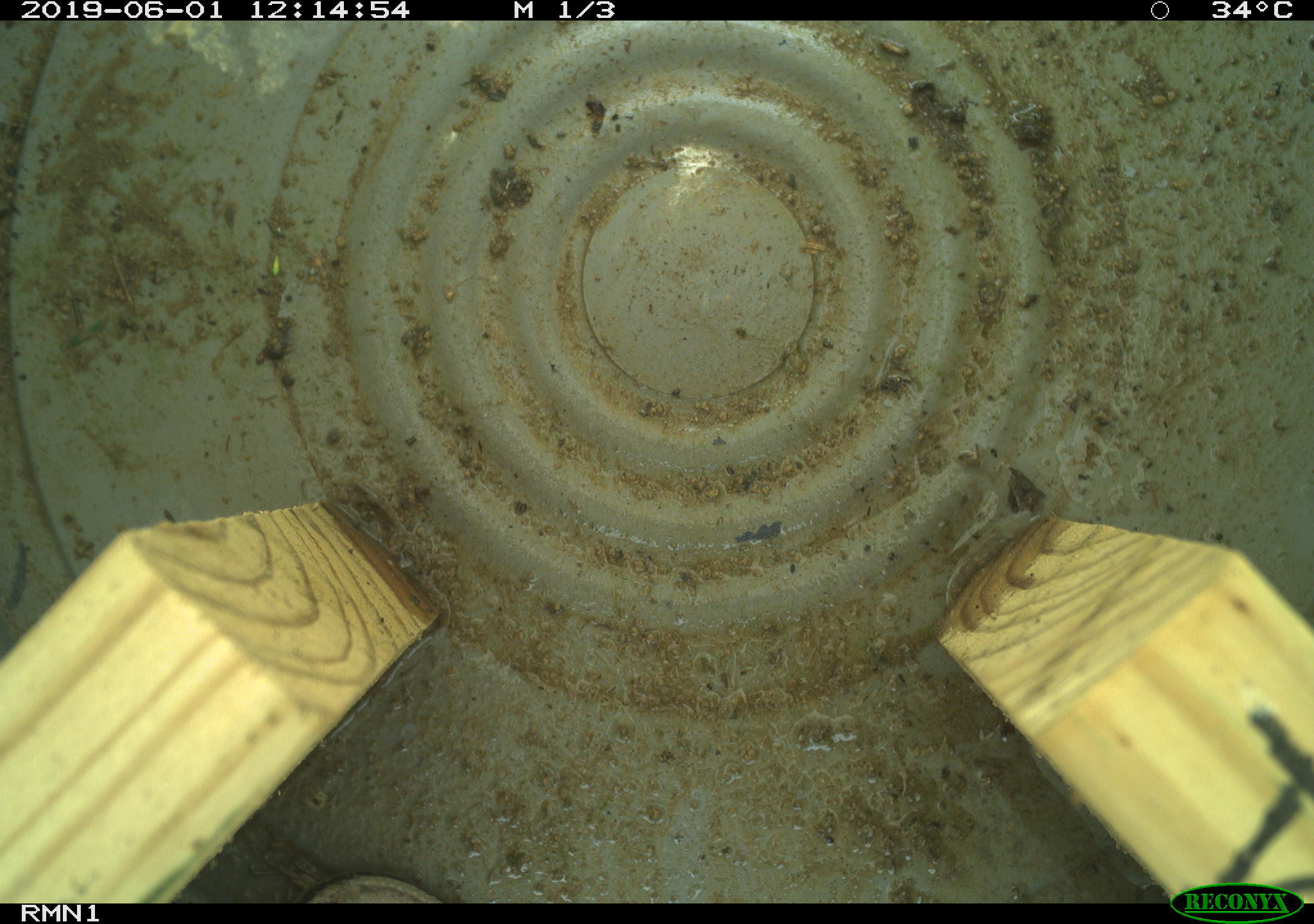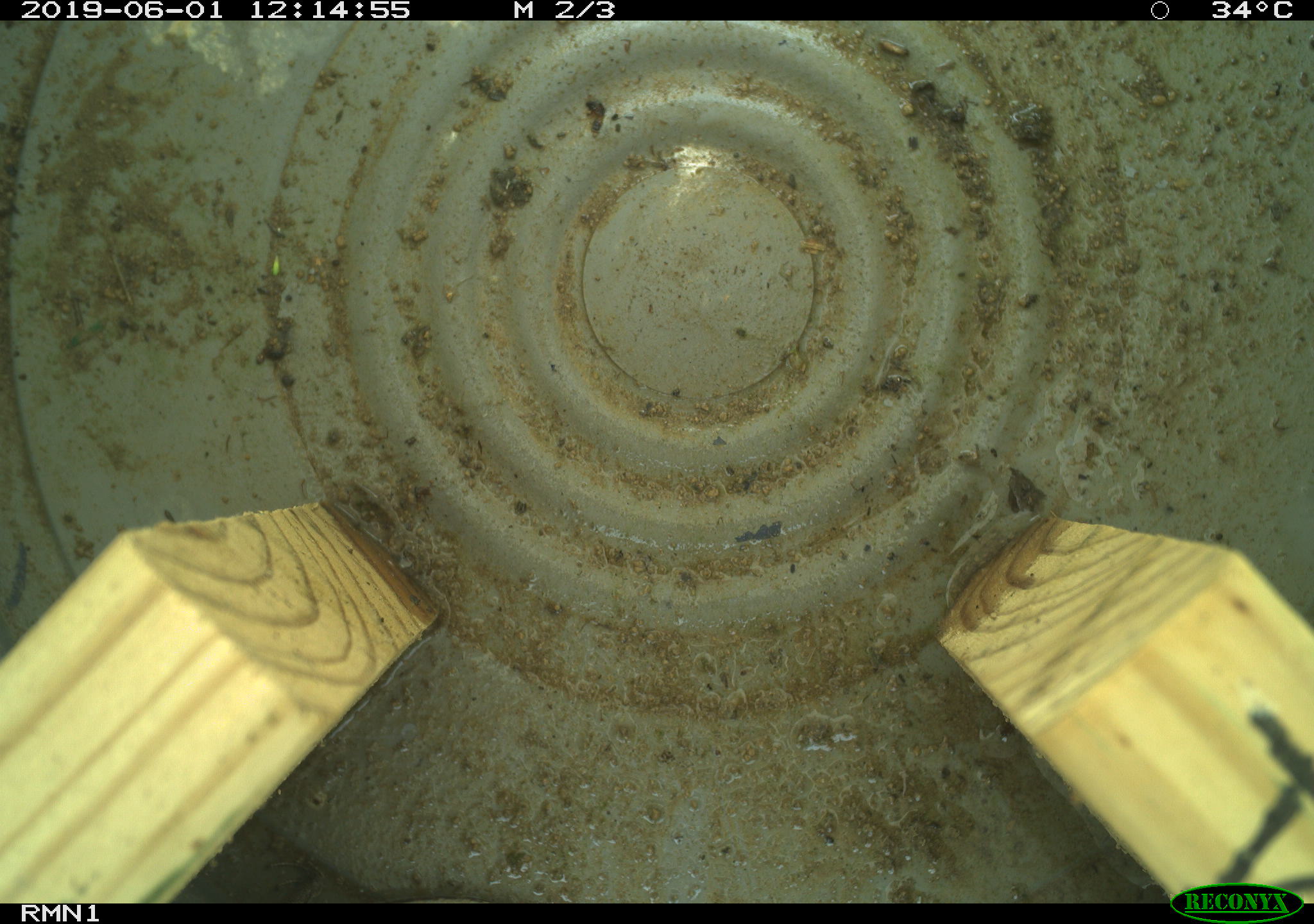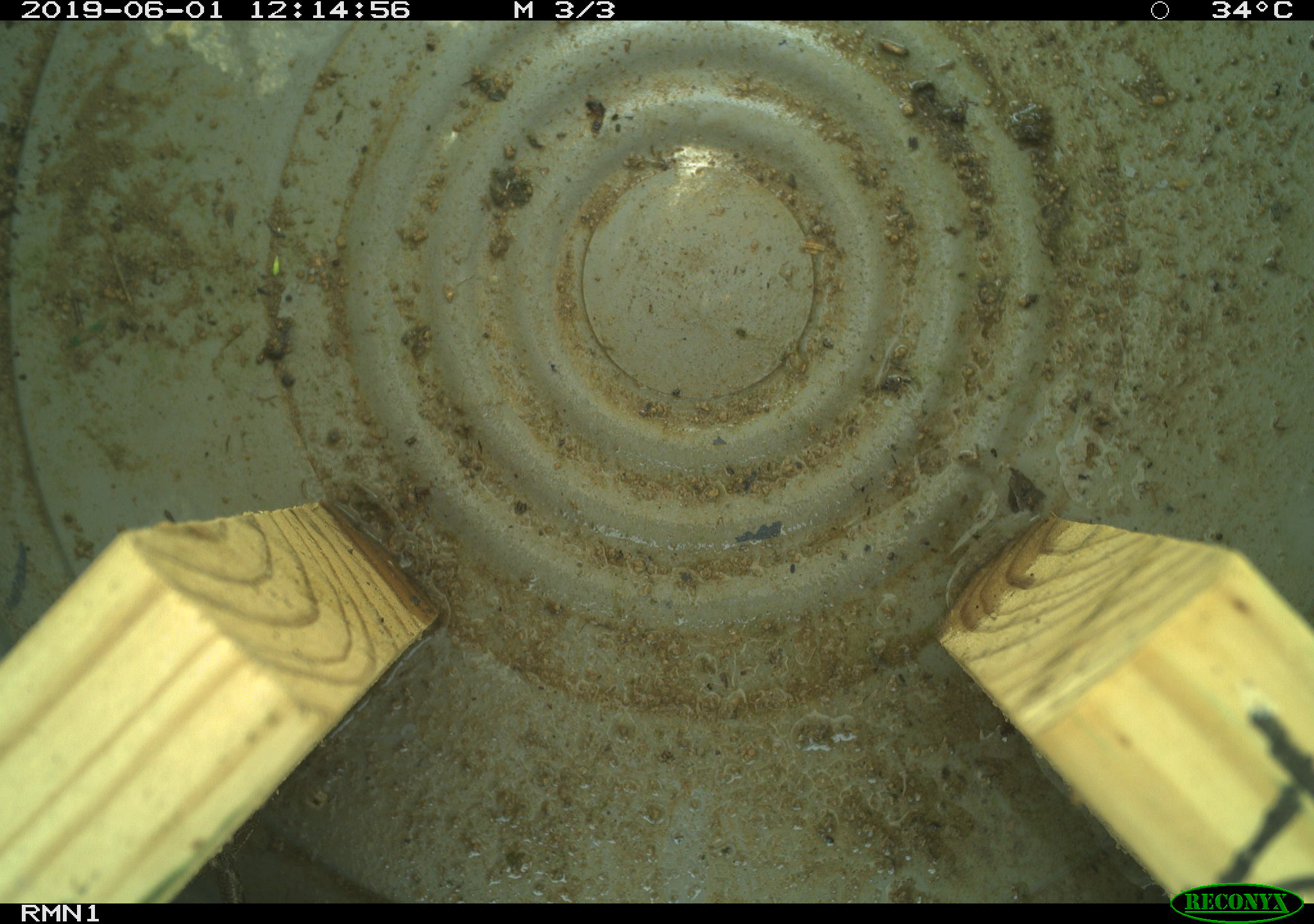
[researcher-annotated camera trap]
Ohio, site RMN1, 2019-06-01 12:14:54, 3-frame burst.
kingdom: Animalia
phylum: Chordata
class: Reptilia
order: Squamata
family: Scincidae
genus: Plestiodon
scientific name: Plestiodon fasciatus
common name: common five-lined skink